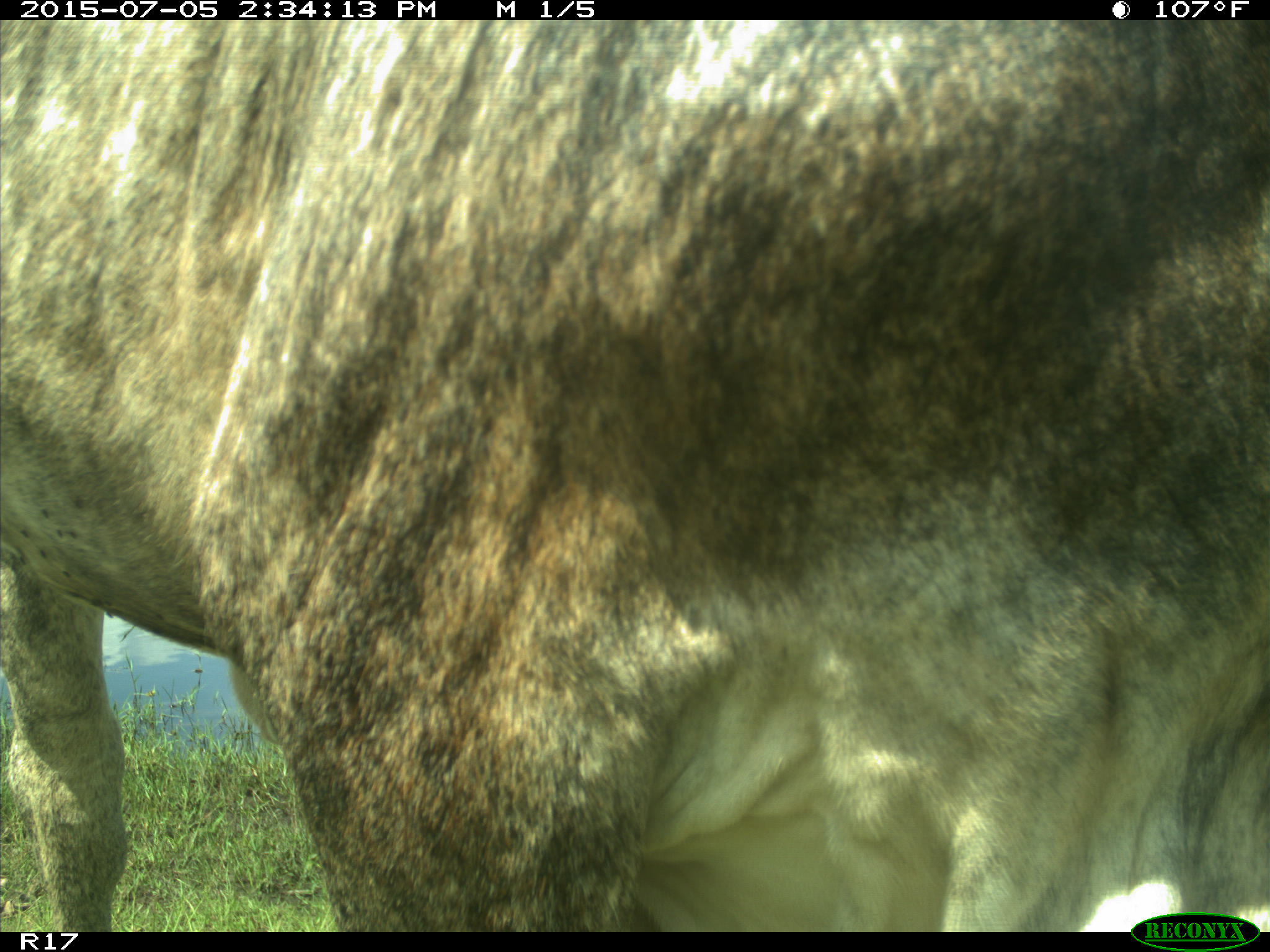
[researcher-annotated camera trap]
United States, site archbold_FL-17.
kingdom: Animalia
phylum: Chordata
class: Mammalia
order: Artiodactyla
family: Bovidae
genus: Bos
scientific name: Bos taurus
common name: domestic cow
Bos taurus (domestic cow).